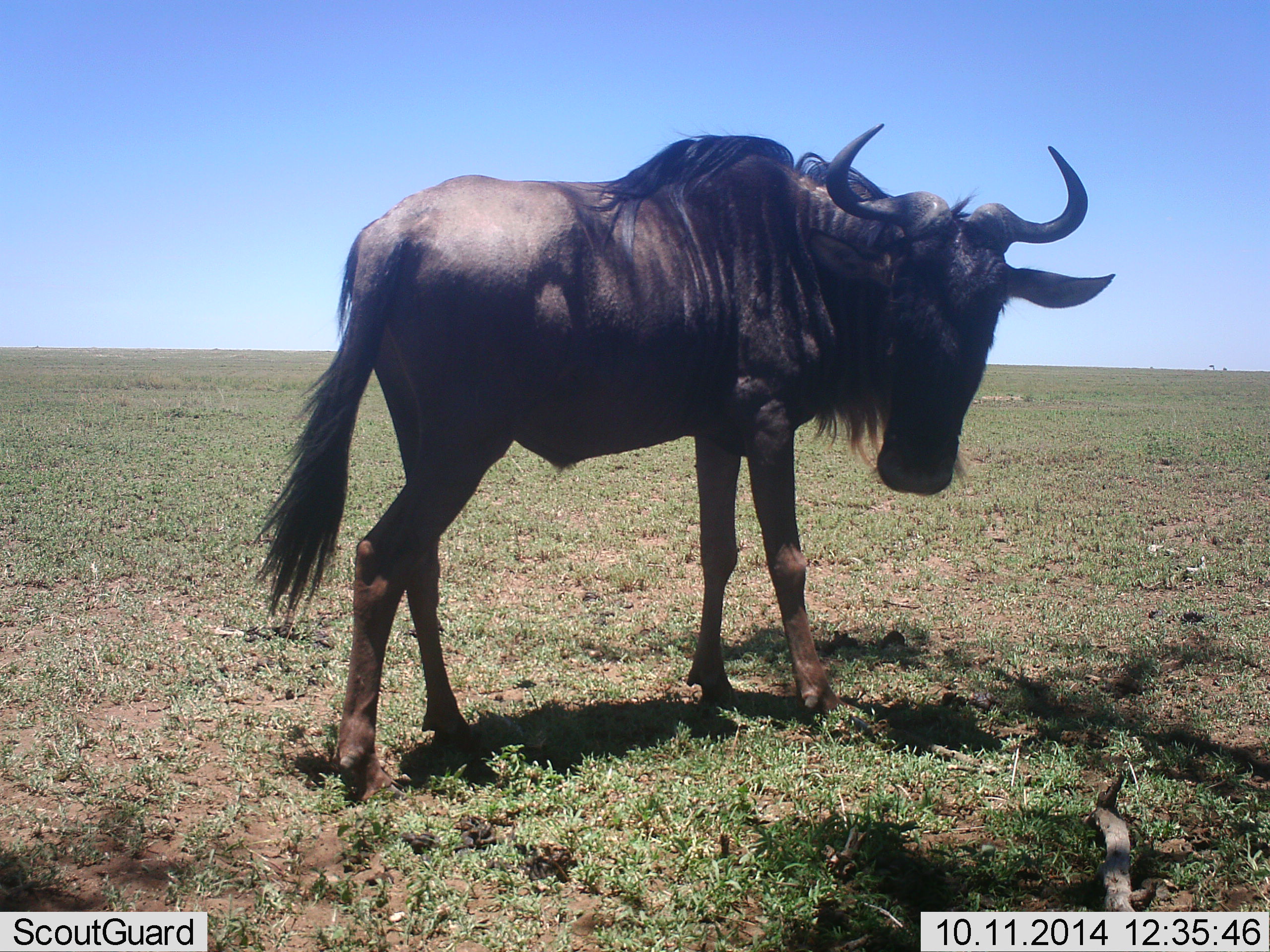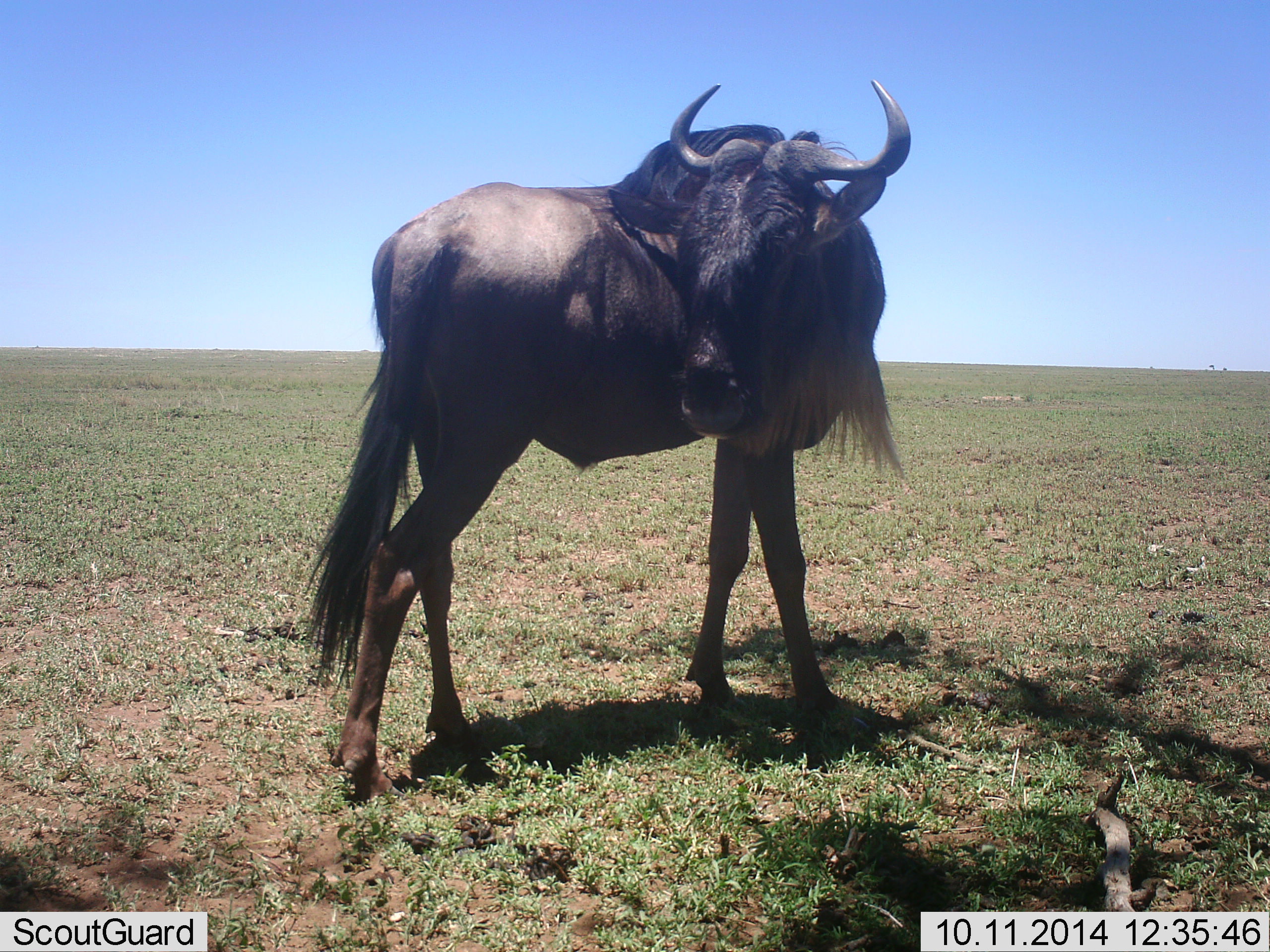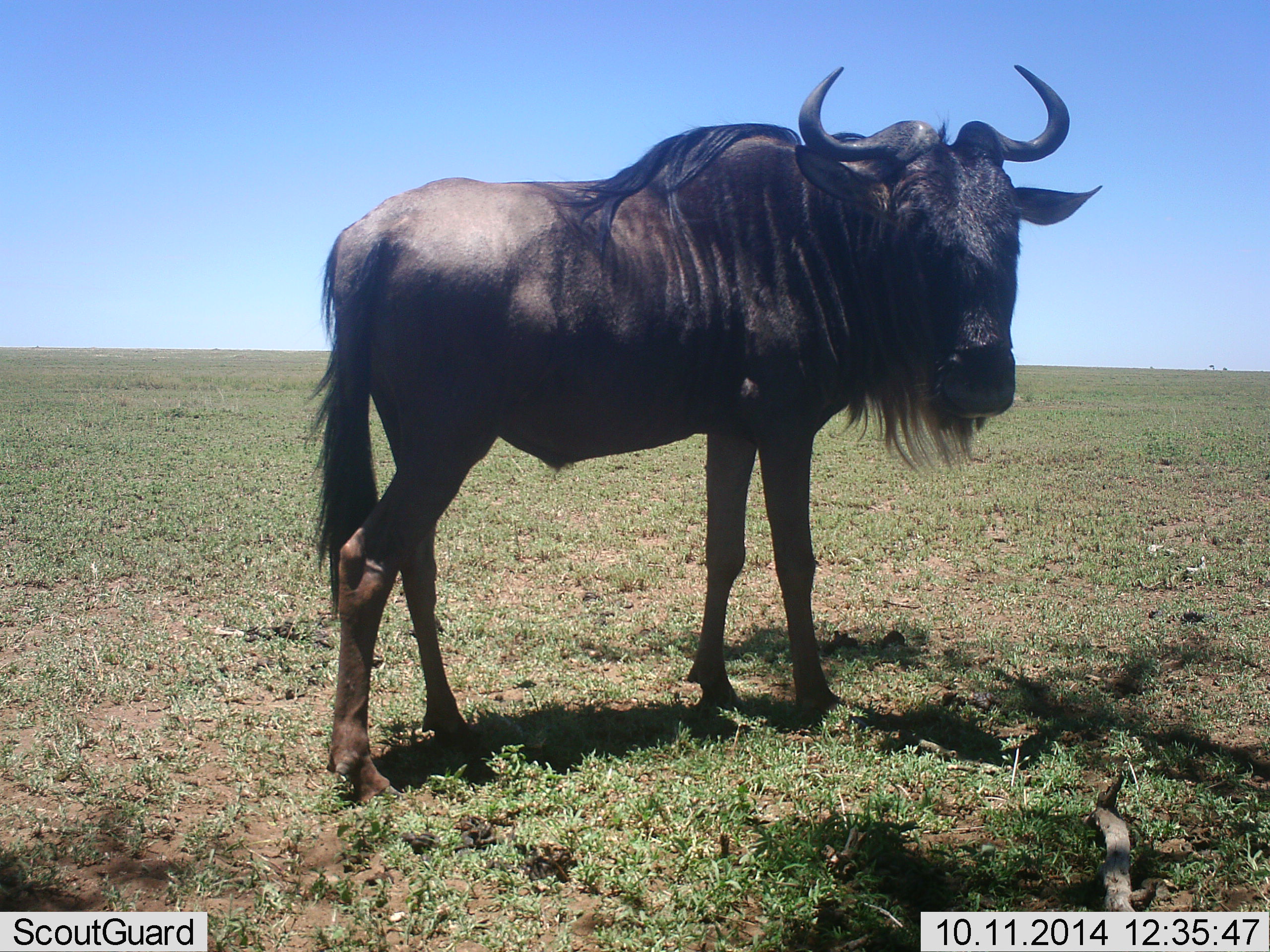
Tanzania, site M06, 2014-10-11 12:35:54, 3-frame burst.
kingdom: Animalia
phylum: Chordata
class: Mammalia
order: Artiodactyla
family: Bovidae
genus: Connochaetes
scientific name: Connochaetes taurinus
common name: blue wildebeest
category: wildebeest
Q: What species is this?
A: Wildebeest (blue wildebeest) (Connochaetes taurinus).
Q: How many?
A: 1.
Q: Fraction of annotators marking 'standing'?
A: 90%.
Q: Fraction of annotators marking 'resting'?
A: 0%.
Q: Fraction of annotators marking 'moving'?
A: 10%.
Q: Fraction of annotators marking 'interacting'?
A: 0%.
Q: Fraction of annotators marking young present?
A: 0%.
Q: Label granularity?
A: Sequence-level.